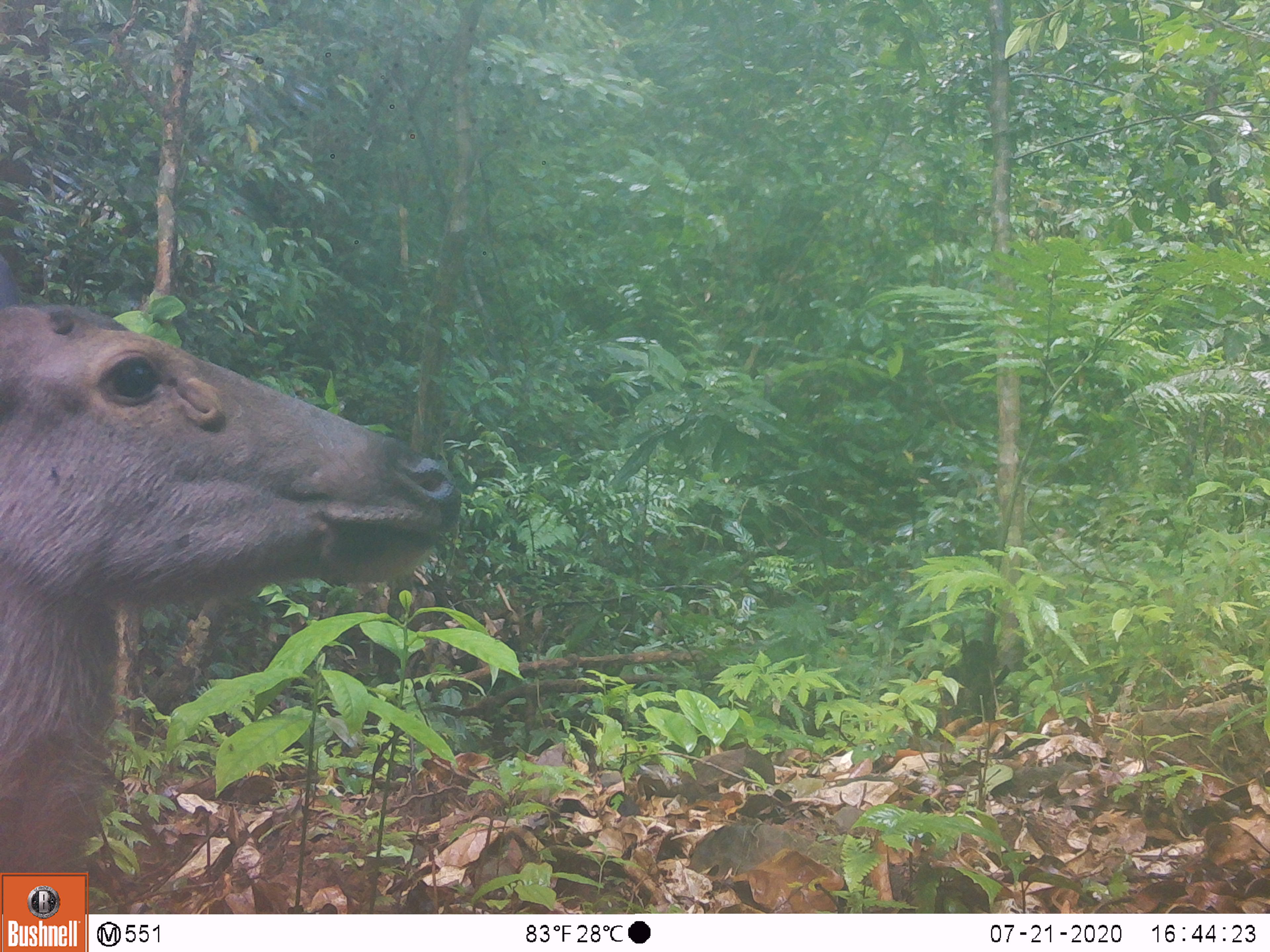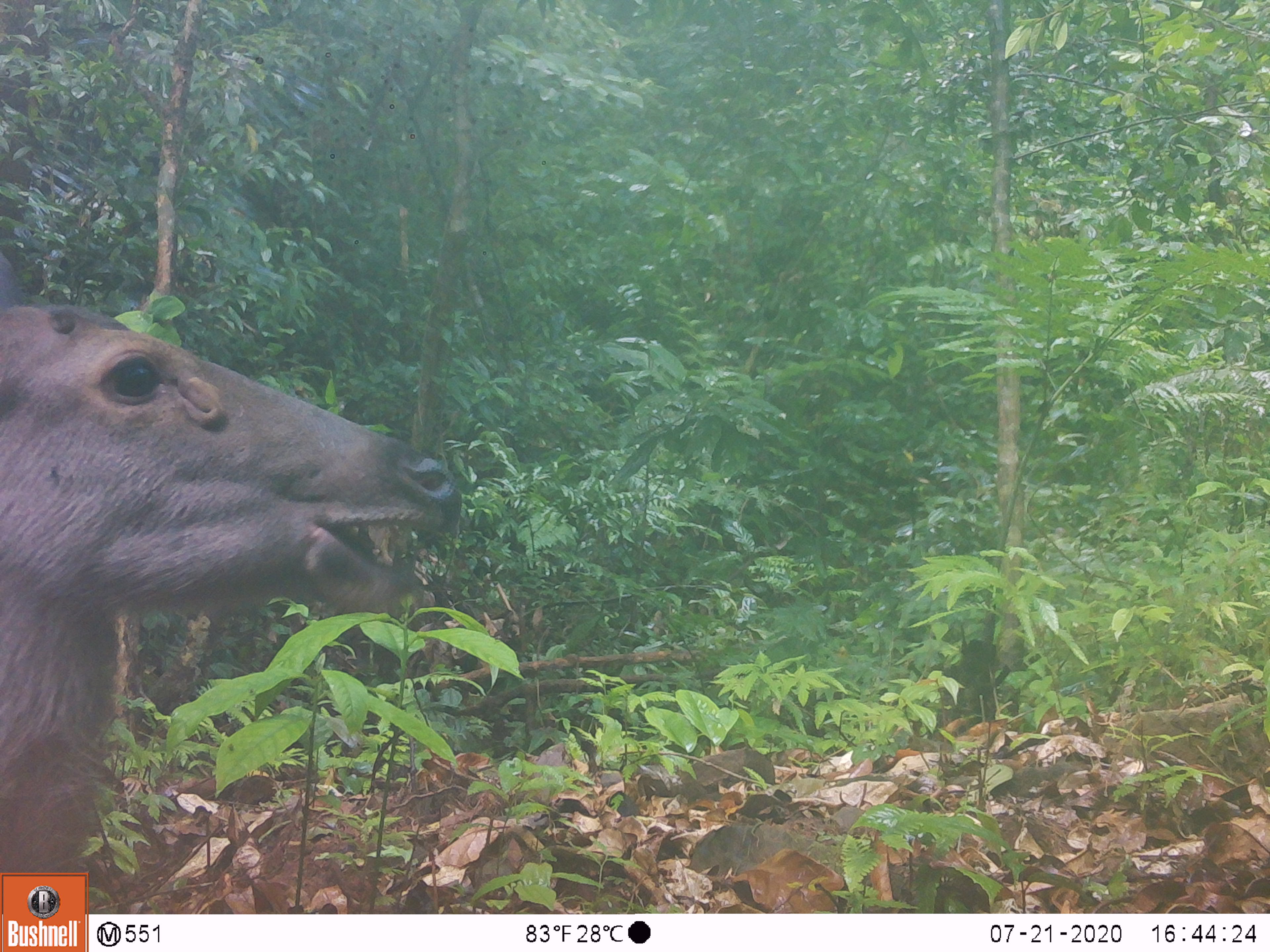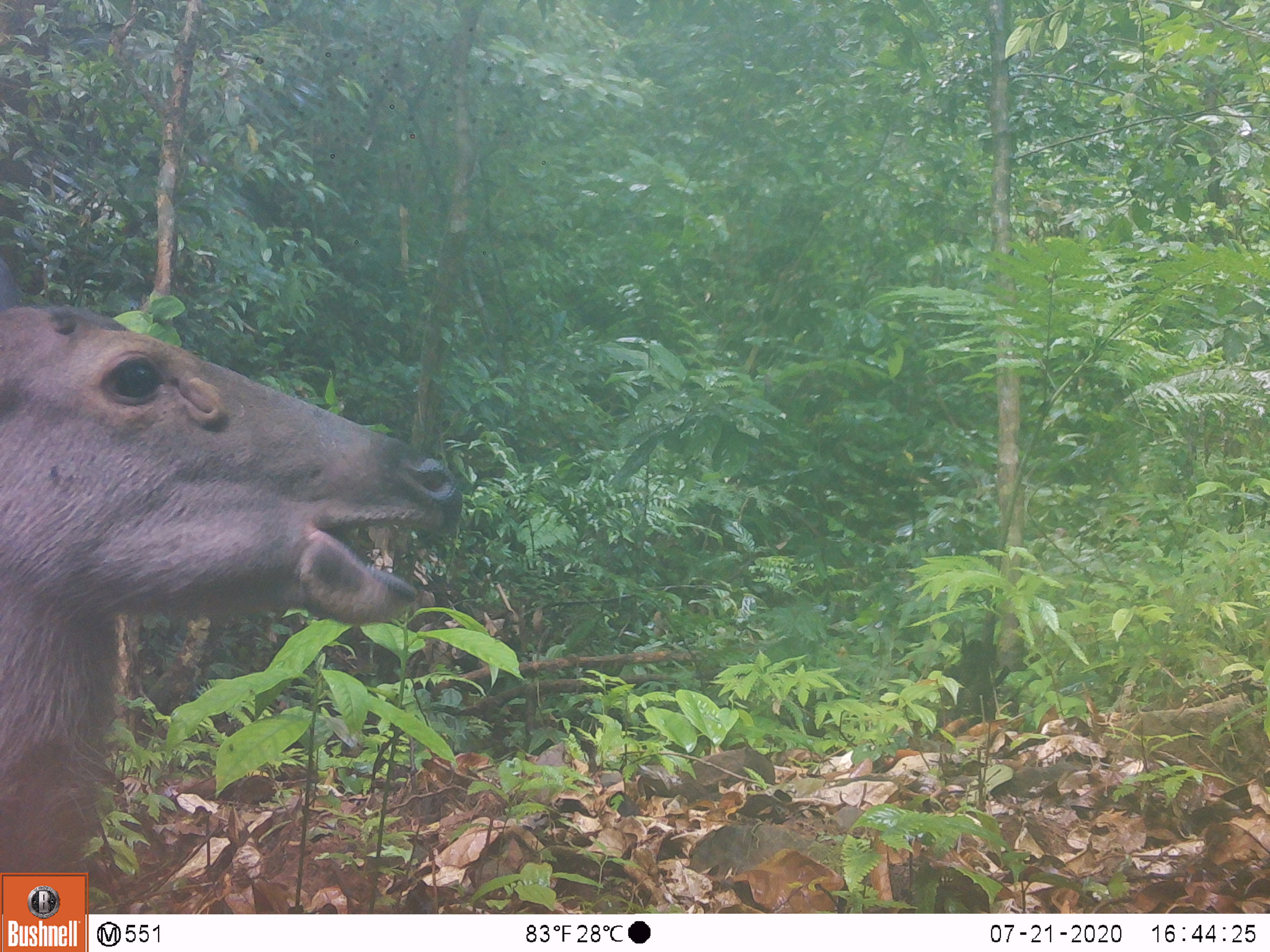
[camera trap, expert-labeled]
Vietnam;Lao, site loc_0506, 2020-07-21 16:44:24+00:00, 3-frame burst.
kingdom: Animalia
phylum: Chordata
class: Mammalia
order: Artiodactyla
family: Cervidae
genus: Rusa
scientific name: Rusa unicolor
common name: sambar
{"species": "sambar (Rusa unicolor)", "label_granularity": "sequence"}